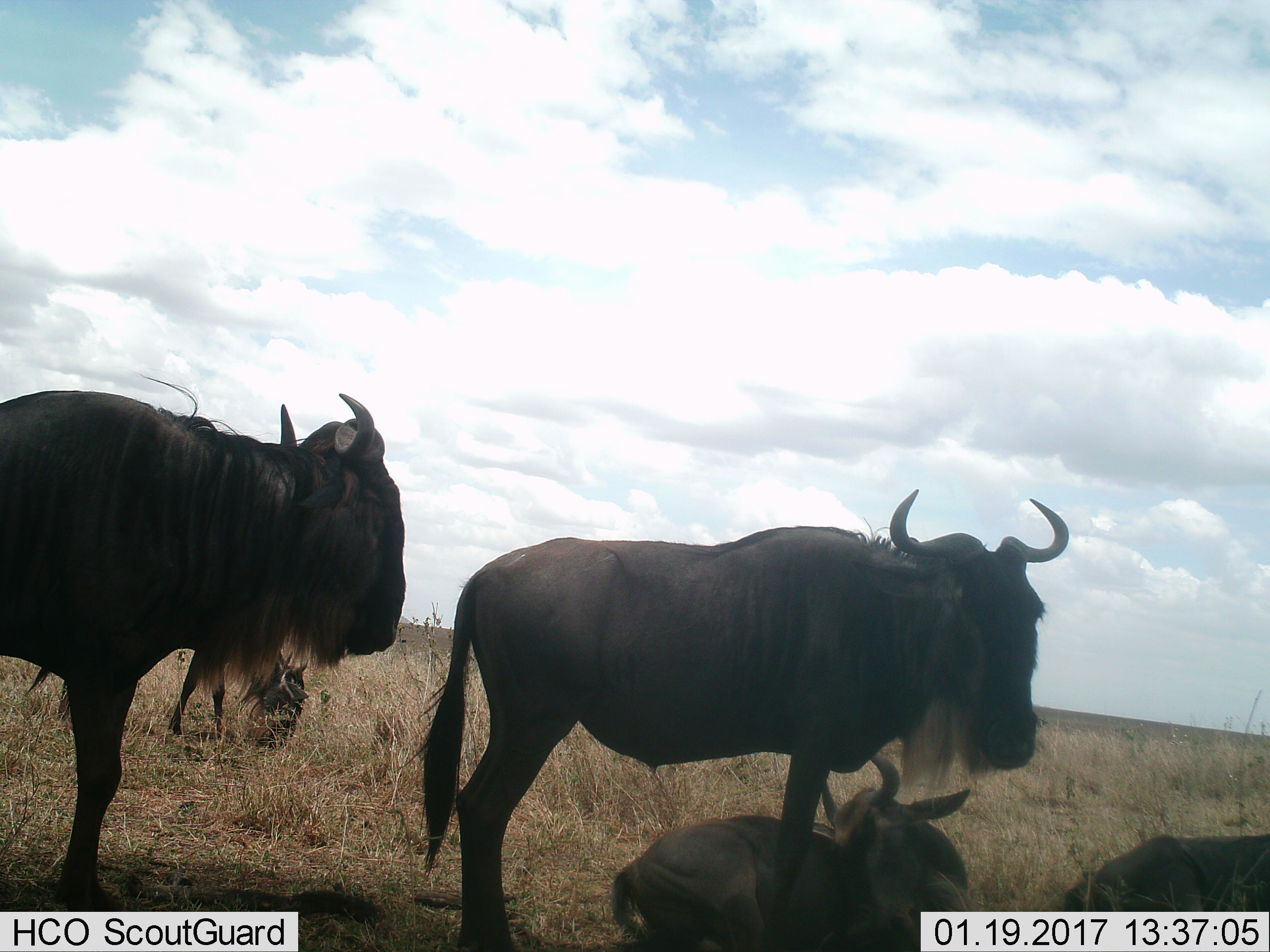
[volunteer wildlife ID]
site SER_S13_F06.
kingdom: Animalia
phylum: Chordata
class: Mammalia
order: Artiodactyla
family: Bovidae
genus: Connochaetes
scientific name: Connochaetes taurinus taurinus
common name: blue wildebeest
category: wildebeestblue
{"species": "wildebeestblue (blue wildebeest) (Connochaetes taurinus taurinus)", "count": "5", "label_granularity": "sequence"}